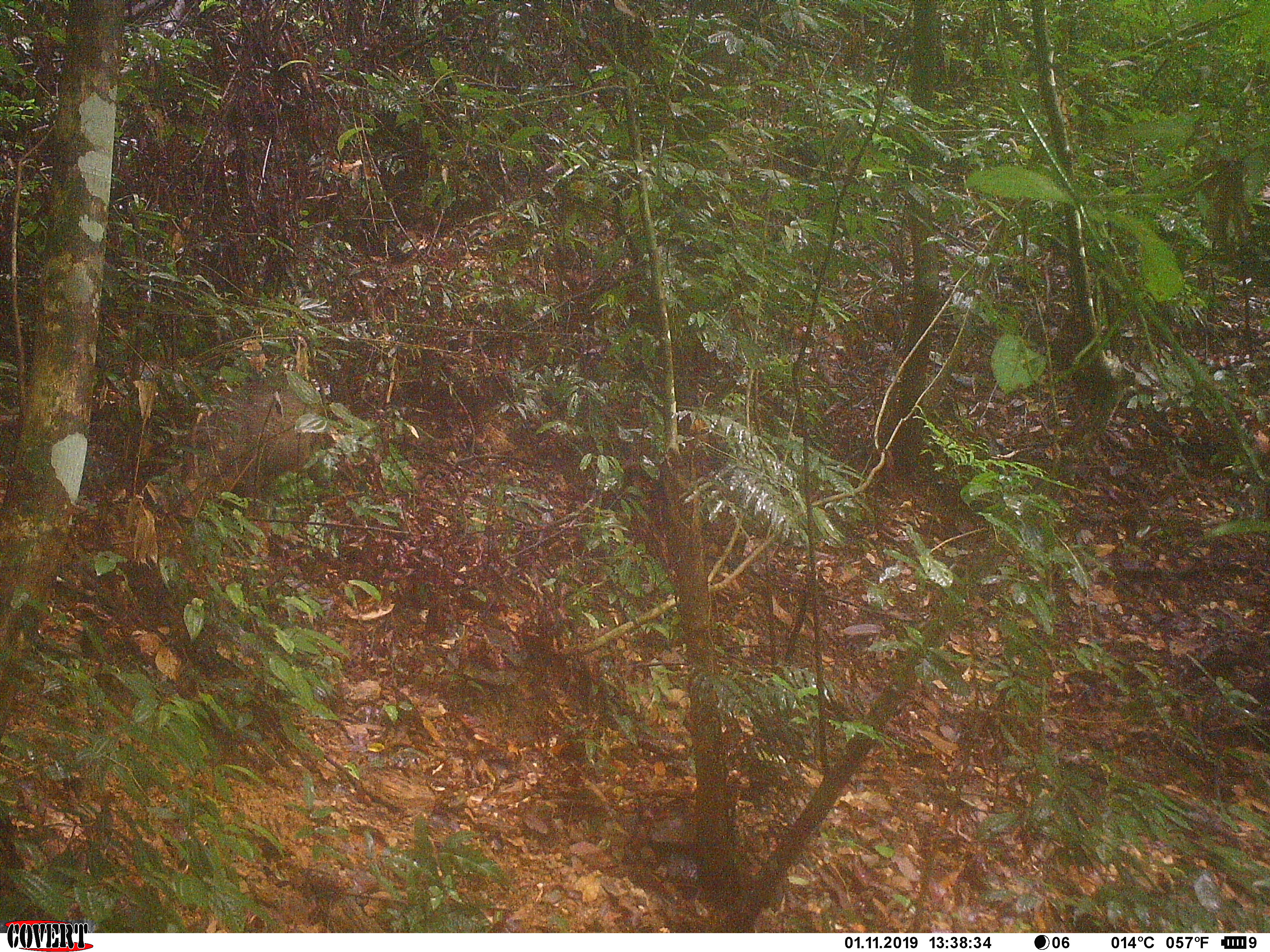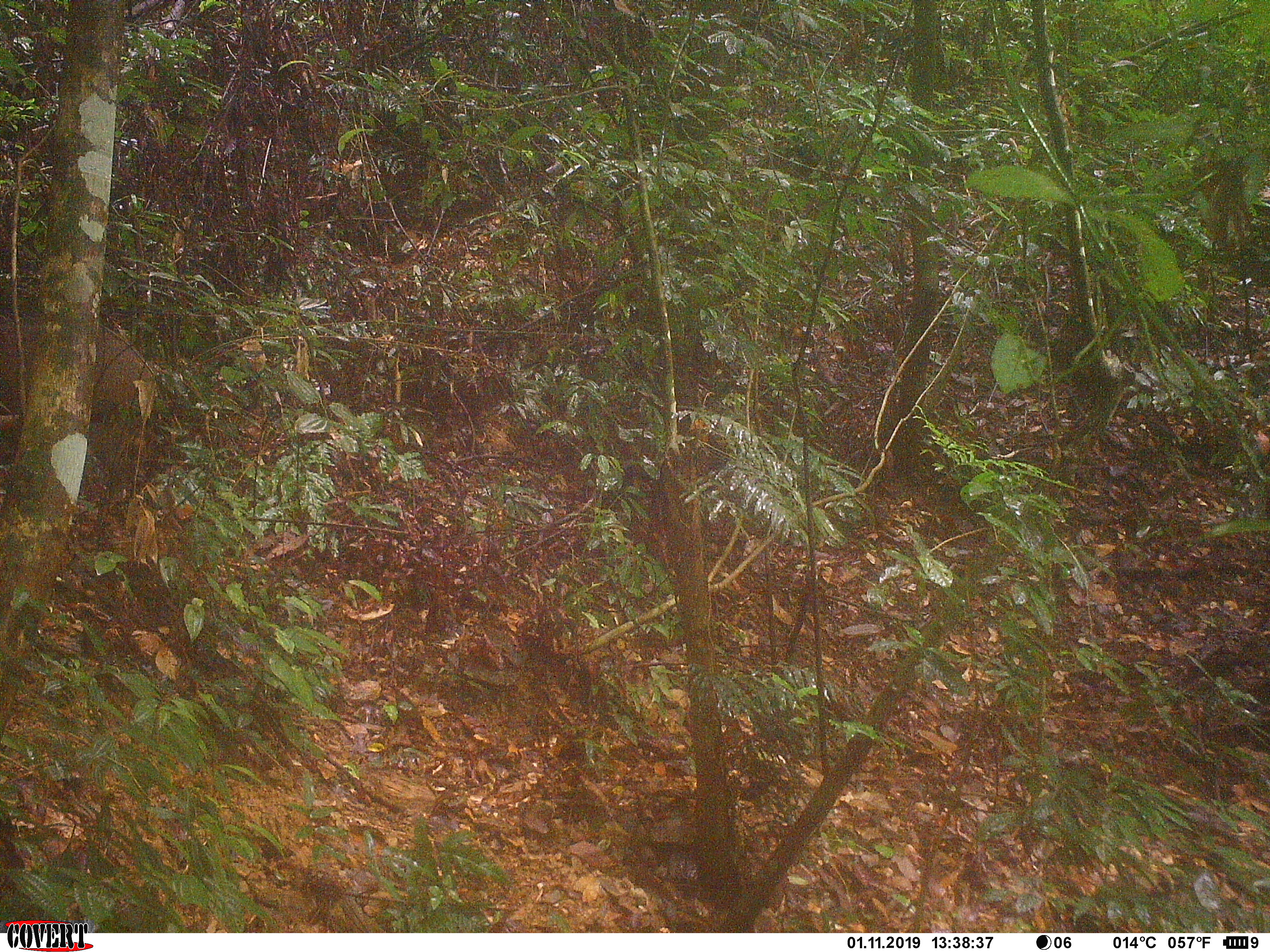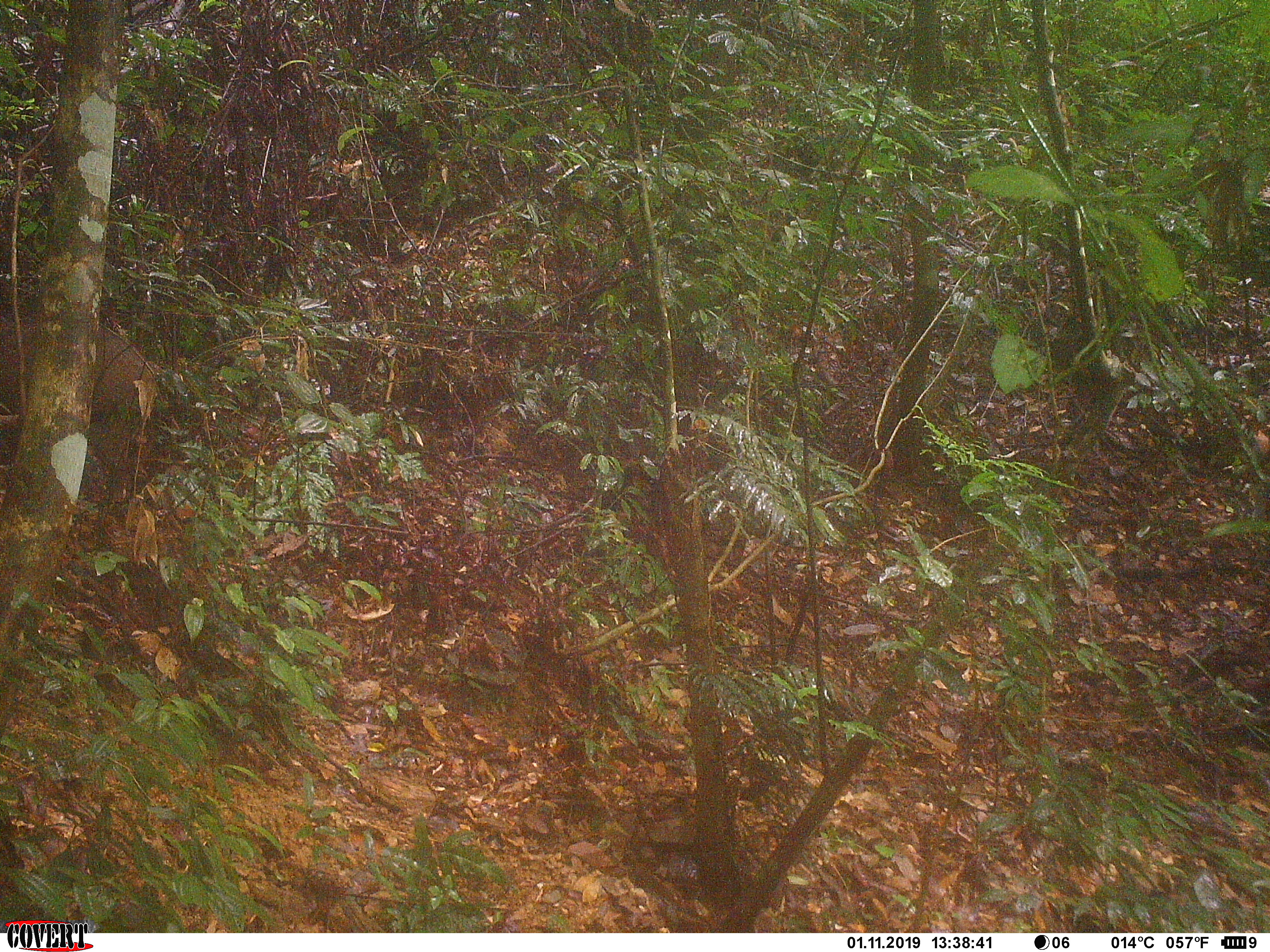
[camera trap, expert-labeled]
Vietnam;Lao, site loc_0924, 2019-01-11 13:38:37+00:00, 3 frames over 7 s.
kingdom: Animalia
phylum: Chordata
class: Mammalia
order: Artiodactyla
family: Suidae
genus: Sus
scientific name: Sus scrofa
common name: eurasian wild pig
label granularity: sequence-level